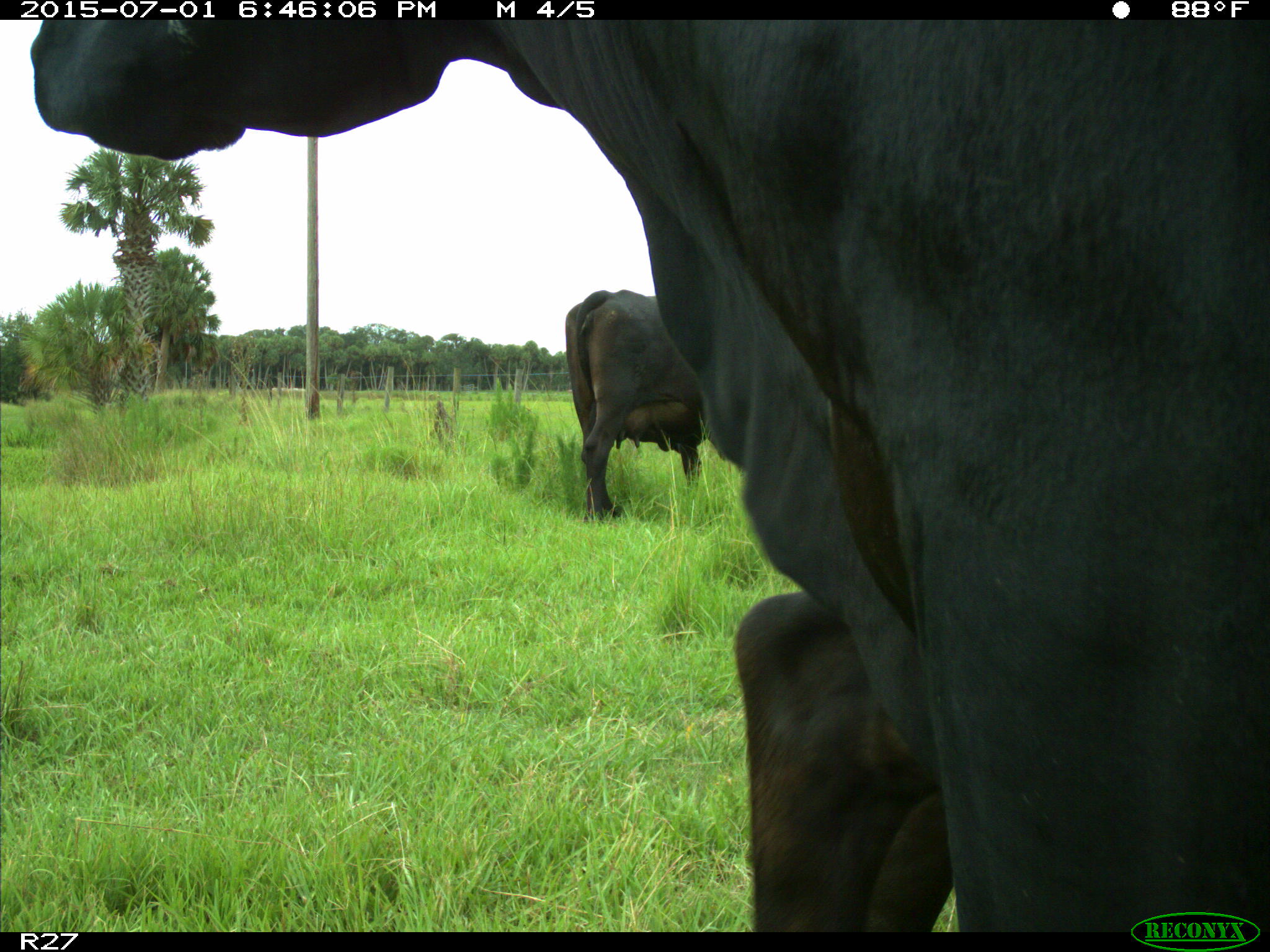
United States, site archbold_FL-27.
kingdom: Animalia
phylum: Chordata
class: Mammalia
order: Artiodactyla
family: Bovidae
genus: Bos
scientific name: Bos taurus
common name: domestic cow